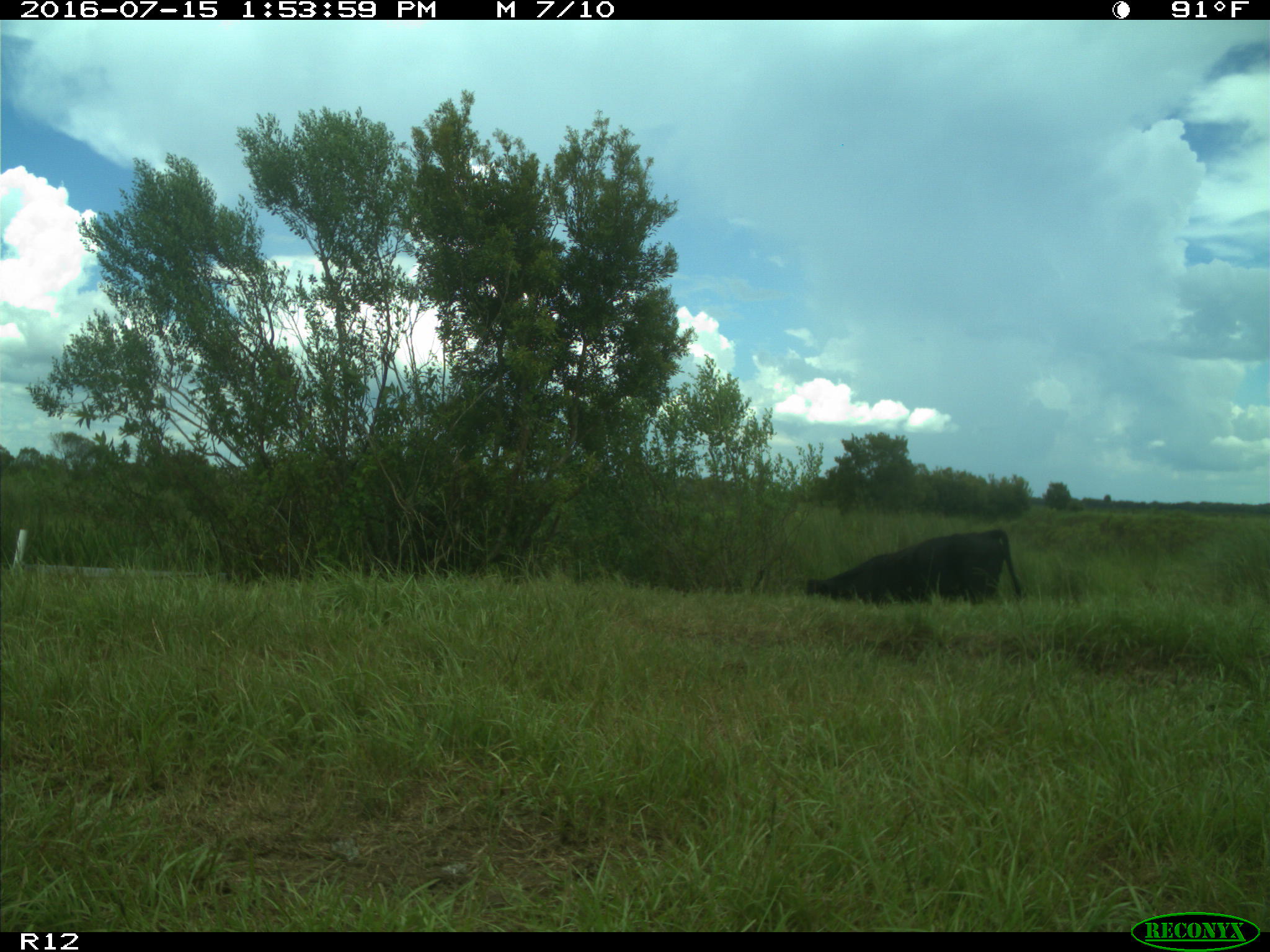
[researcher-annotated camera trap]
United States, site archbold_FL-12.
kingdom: Animalia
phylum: Chordata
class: Mammalia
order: Artiodactyla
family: Bovidae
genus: Bos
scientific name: Bos taurus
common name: domestic cow